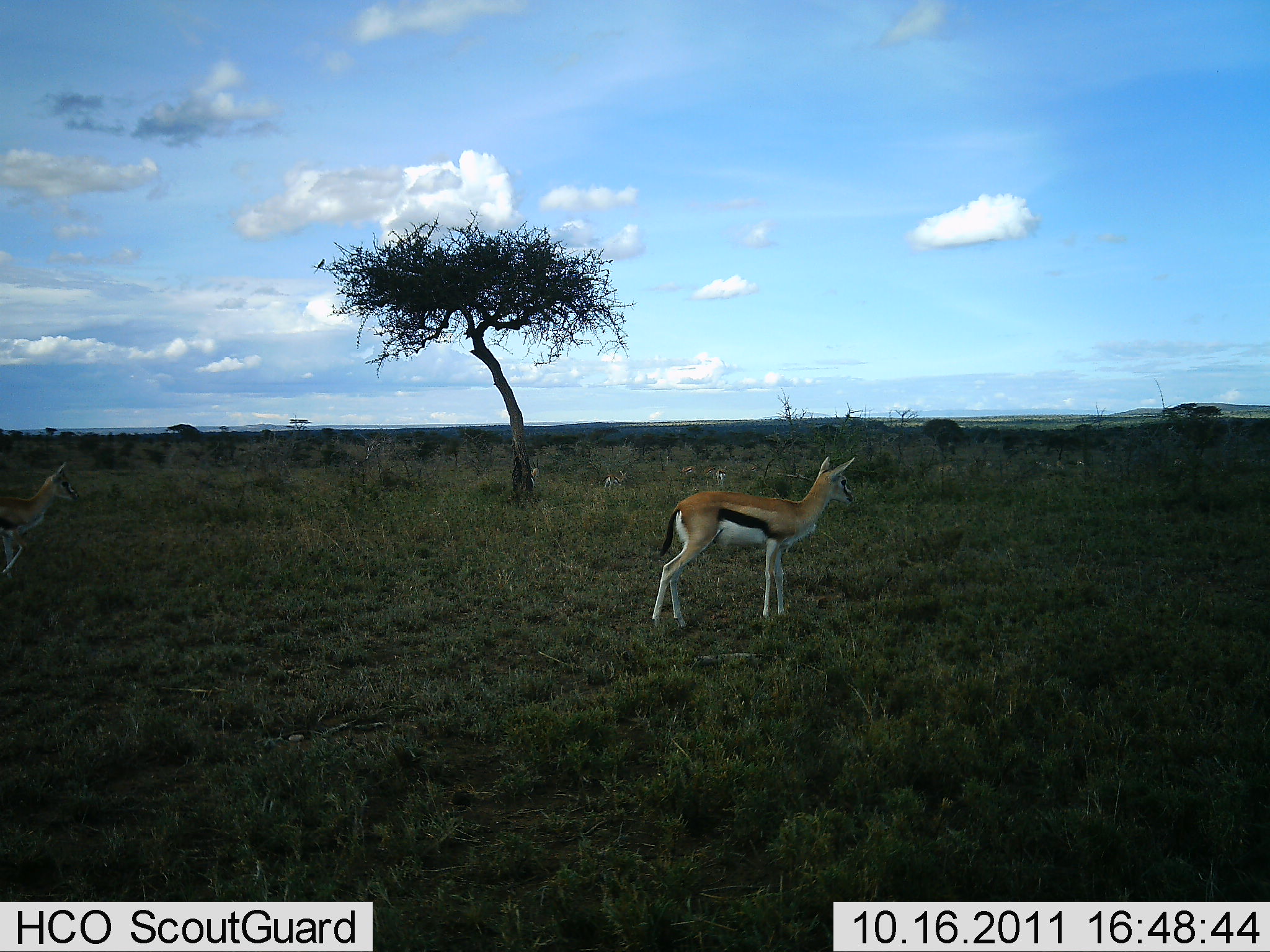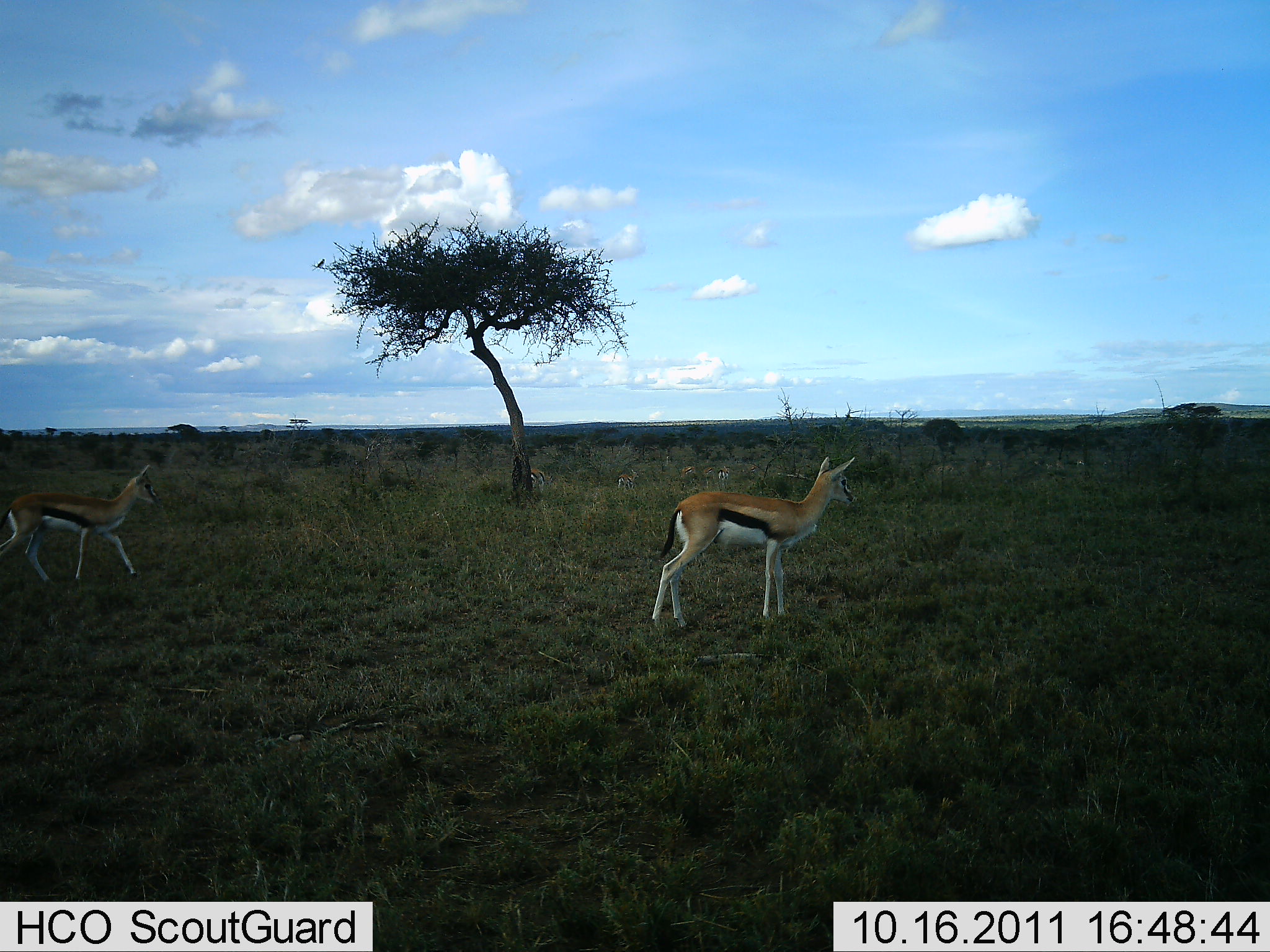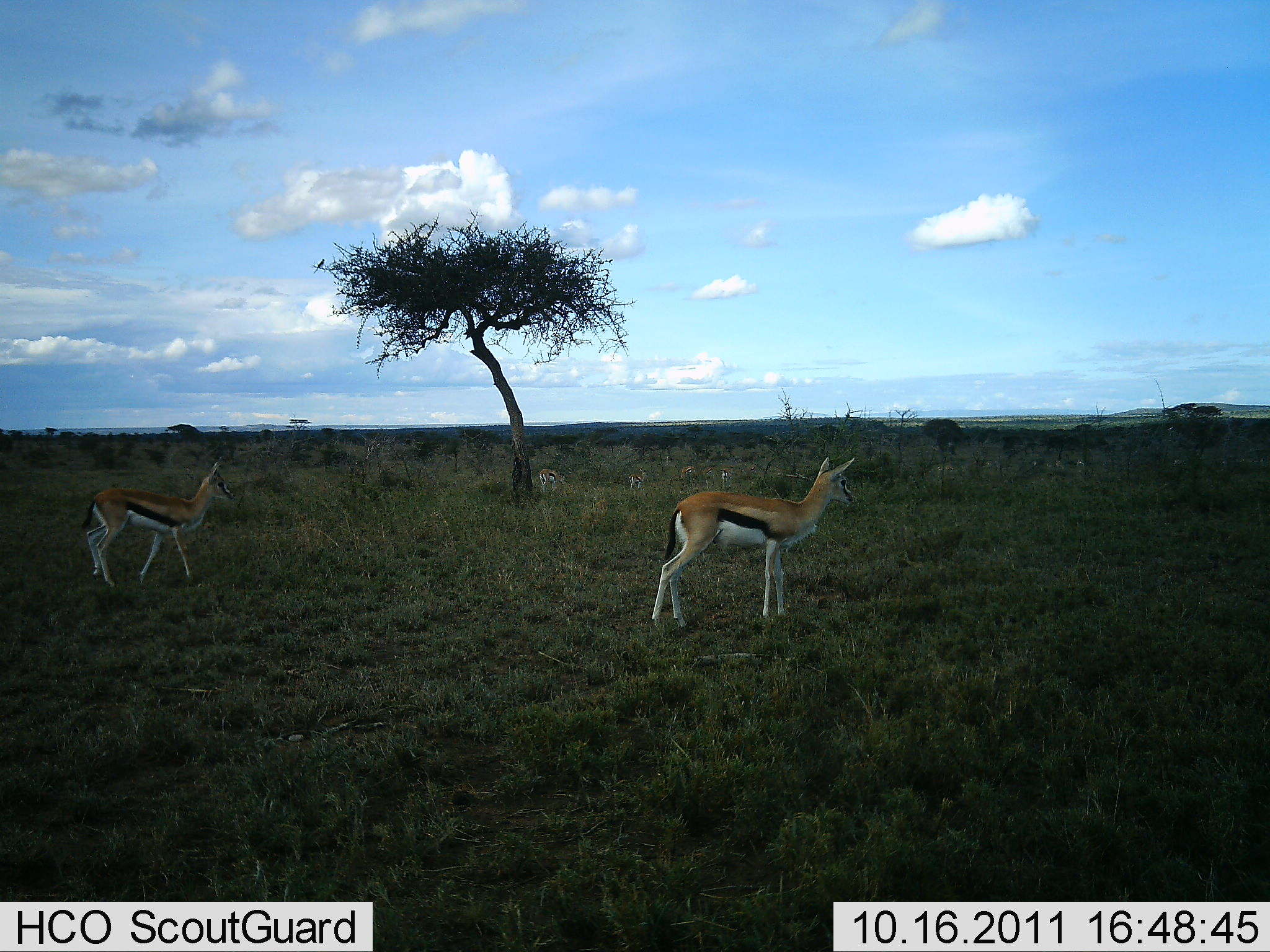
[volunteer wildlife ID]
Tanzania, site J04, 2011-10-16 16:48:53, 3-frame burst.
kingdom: Animalia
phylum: Chordata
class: Mammalia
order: Artiodactyla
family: Bovidae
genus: Eudorcas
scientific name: Eudorcas thomsonii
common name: thomson's gazelle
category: gazellethomsons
Gazellethomsons (thomson's gazelle) (Eudorcas thomsonii), count 5. Behavior (volunteer vote fractions): standing 69%, resting 0%, moving 85%, interacting 0%. Young present (vote fraction): 0%. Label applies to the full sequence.